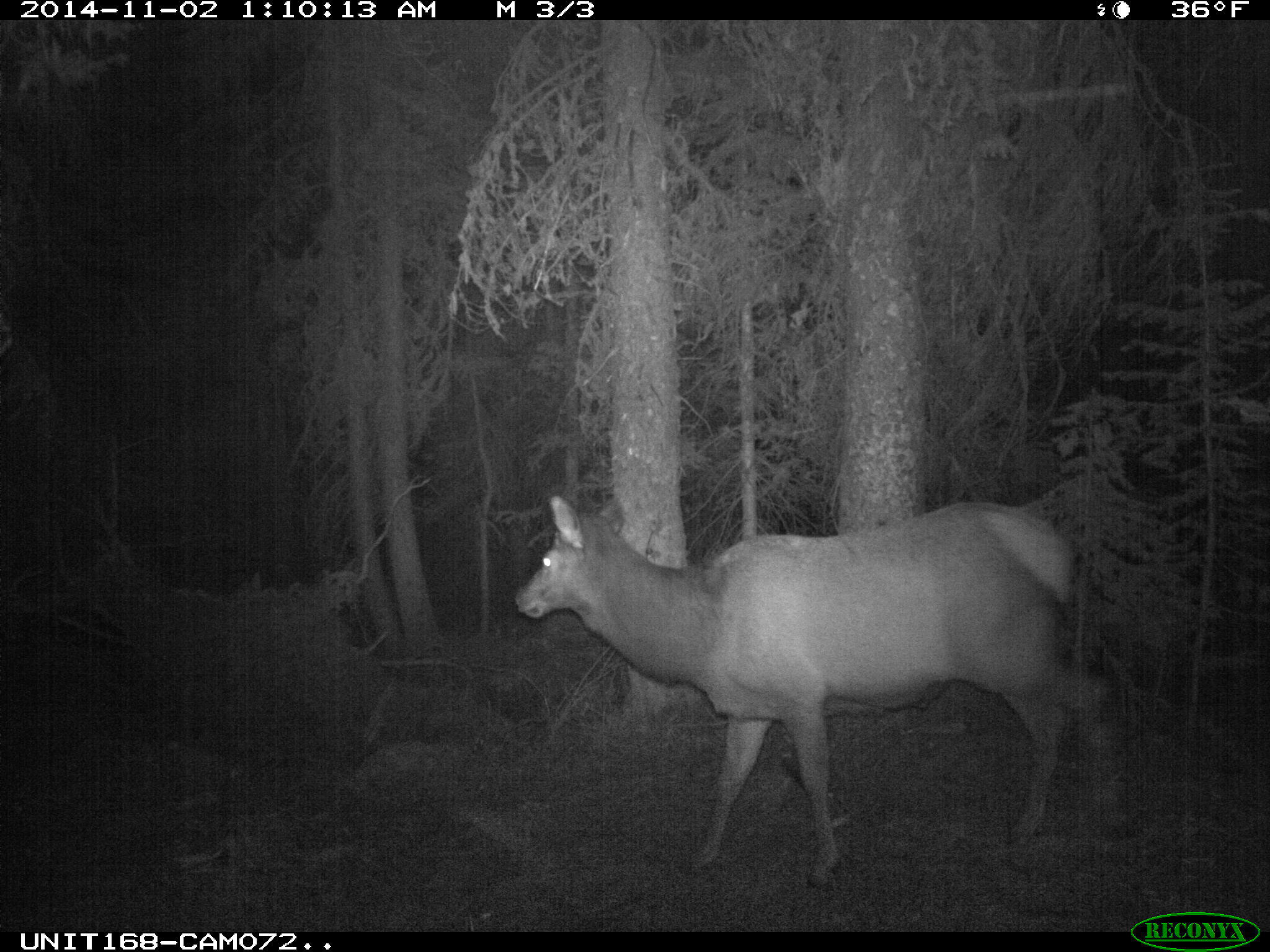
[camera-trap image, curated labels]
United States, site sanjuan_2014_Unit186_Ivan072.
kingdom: Animalia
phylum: Chordata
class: Mammalia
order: Artiodactyla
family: Cervidae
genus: Cervus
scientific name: Cervus elaphus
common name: red deer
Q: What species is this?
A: Cervus elaphus (red deer).